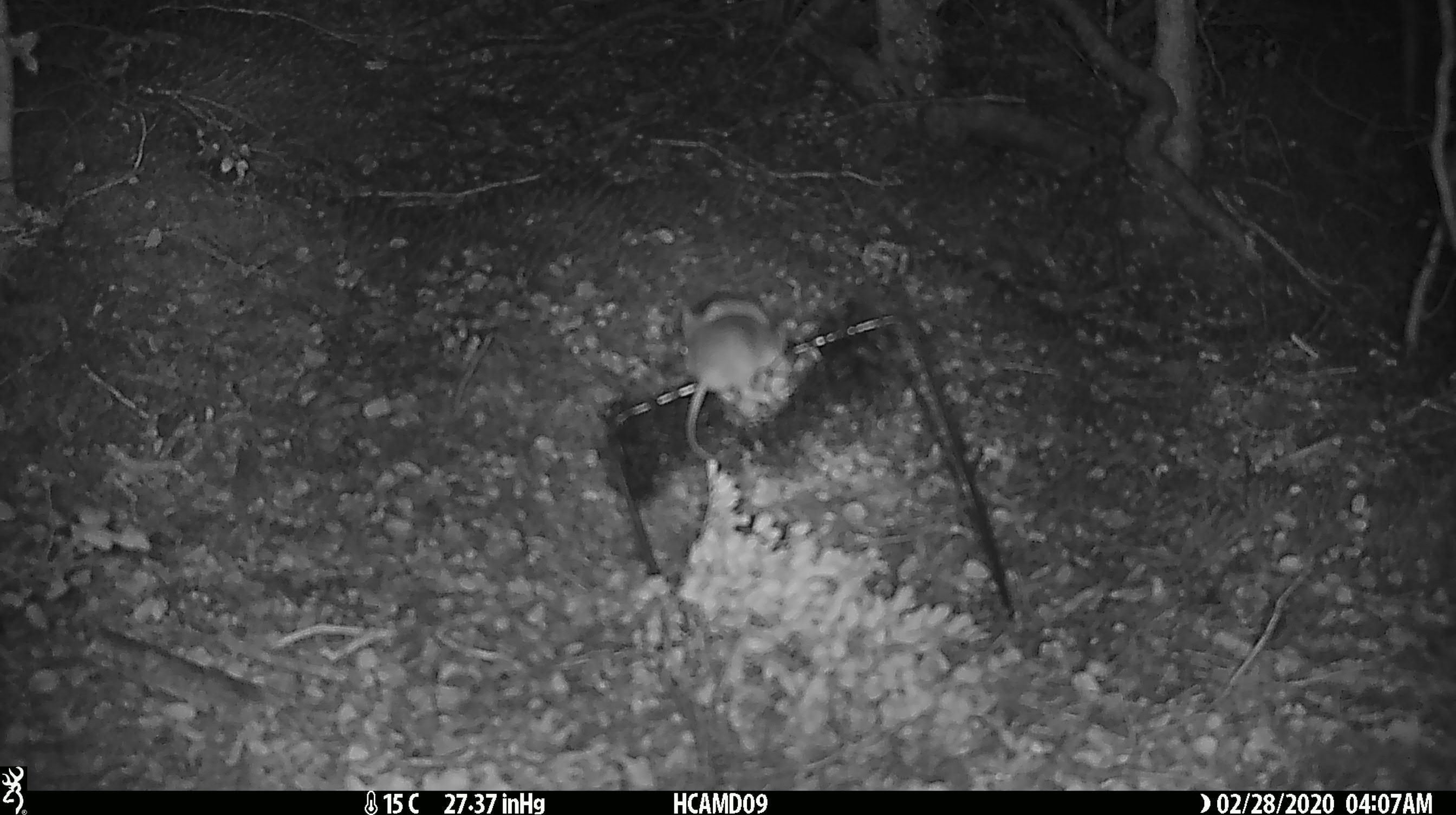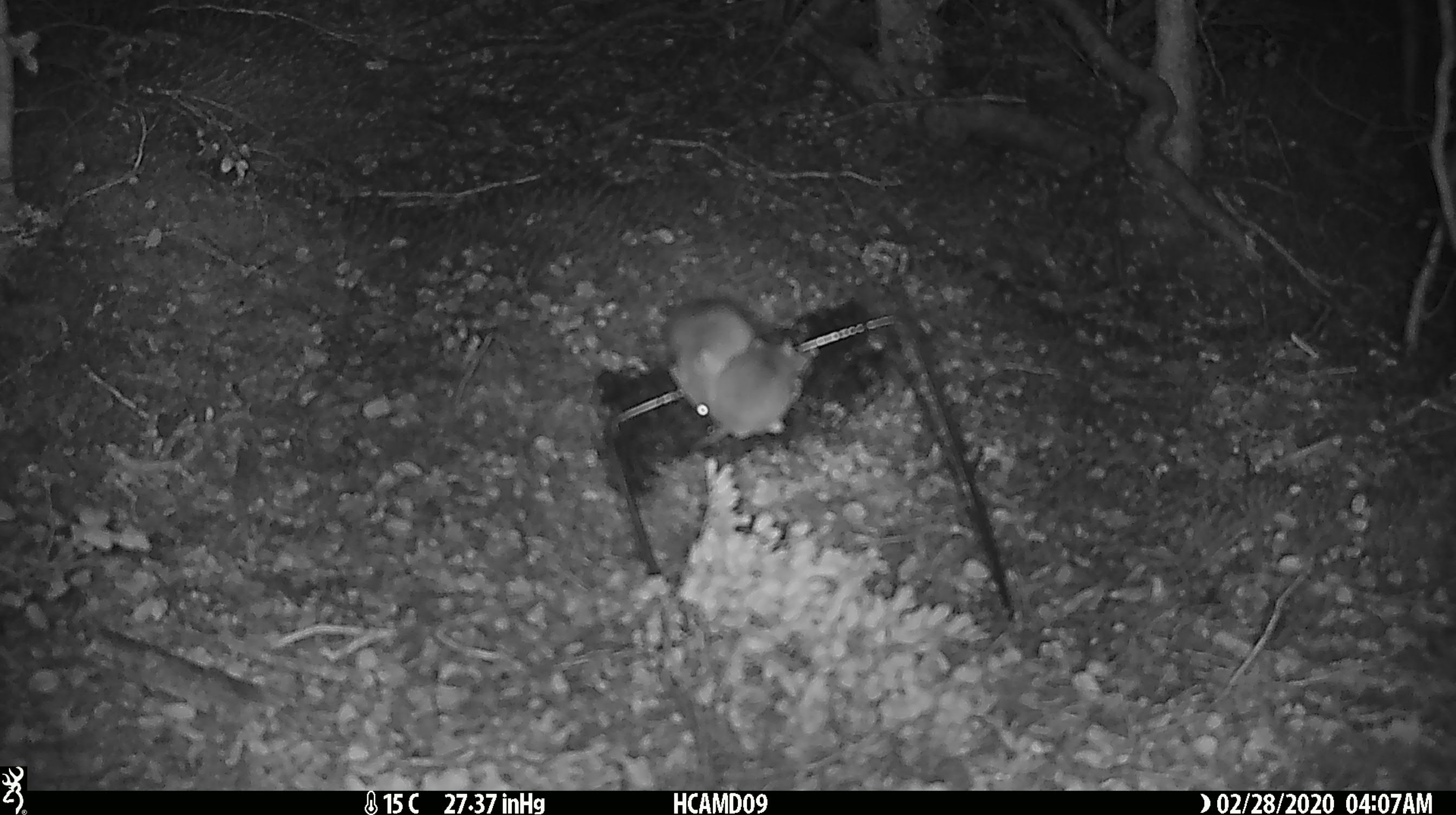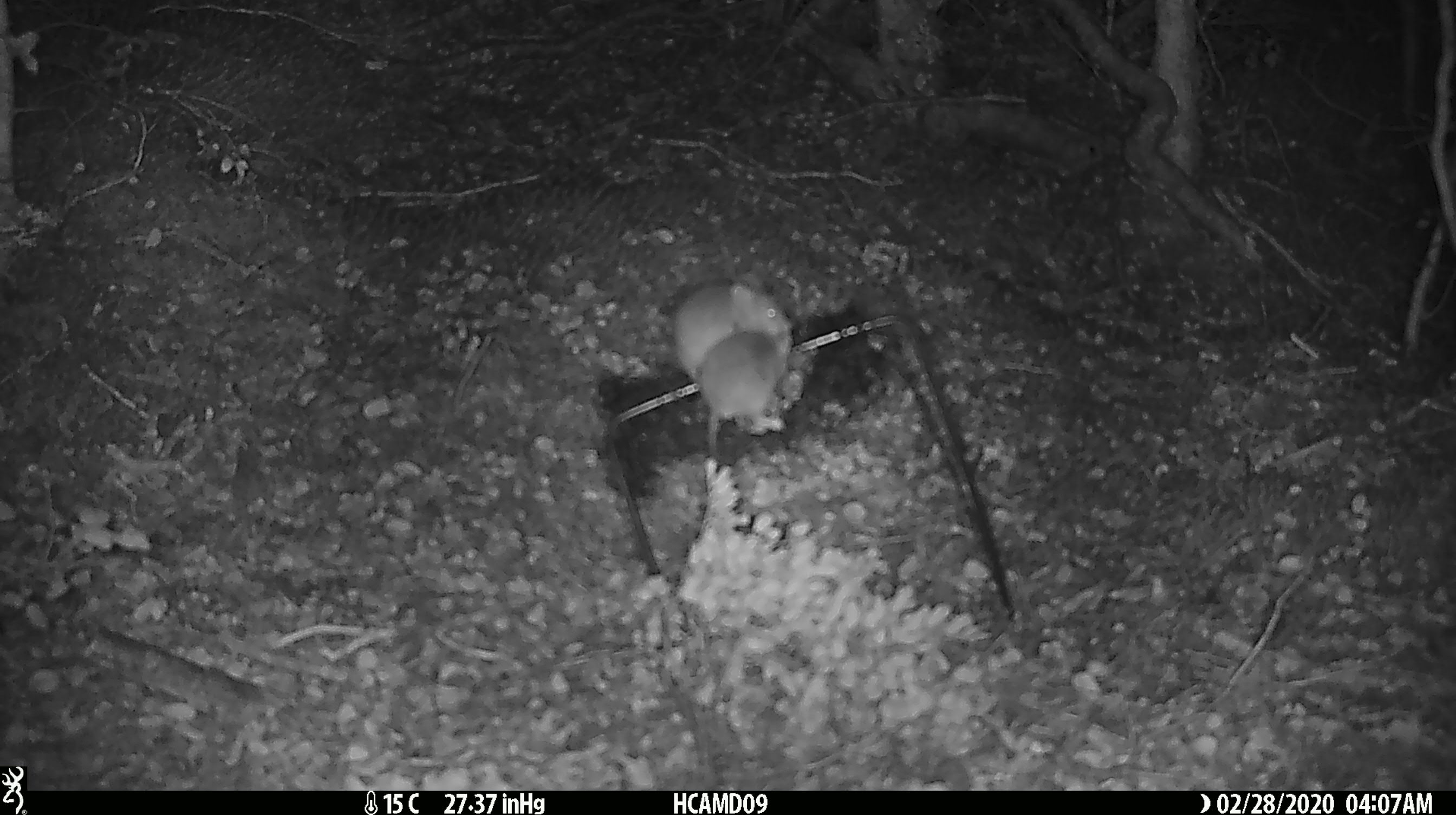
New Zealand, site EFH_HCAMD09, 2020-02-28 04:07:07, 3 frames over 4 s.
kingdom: Animalia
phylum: Chordata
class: Mammalia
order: Rodentia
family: Muridae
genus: Mus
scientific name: Mus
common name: mouse